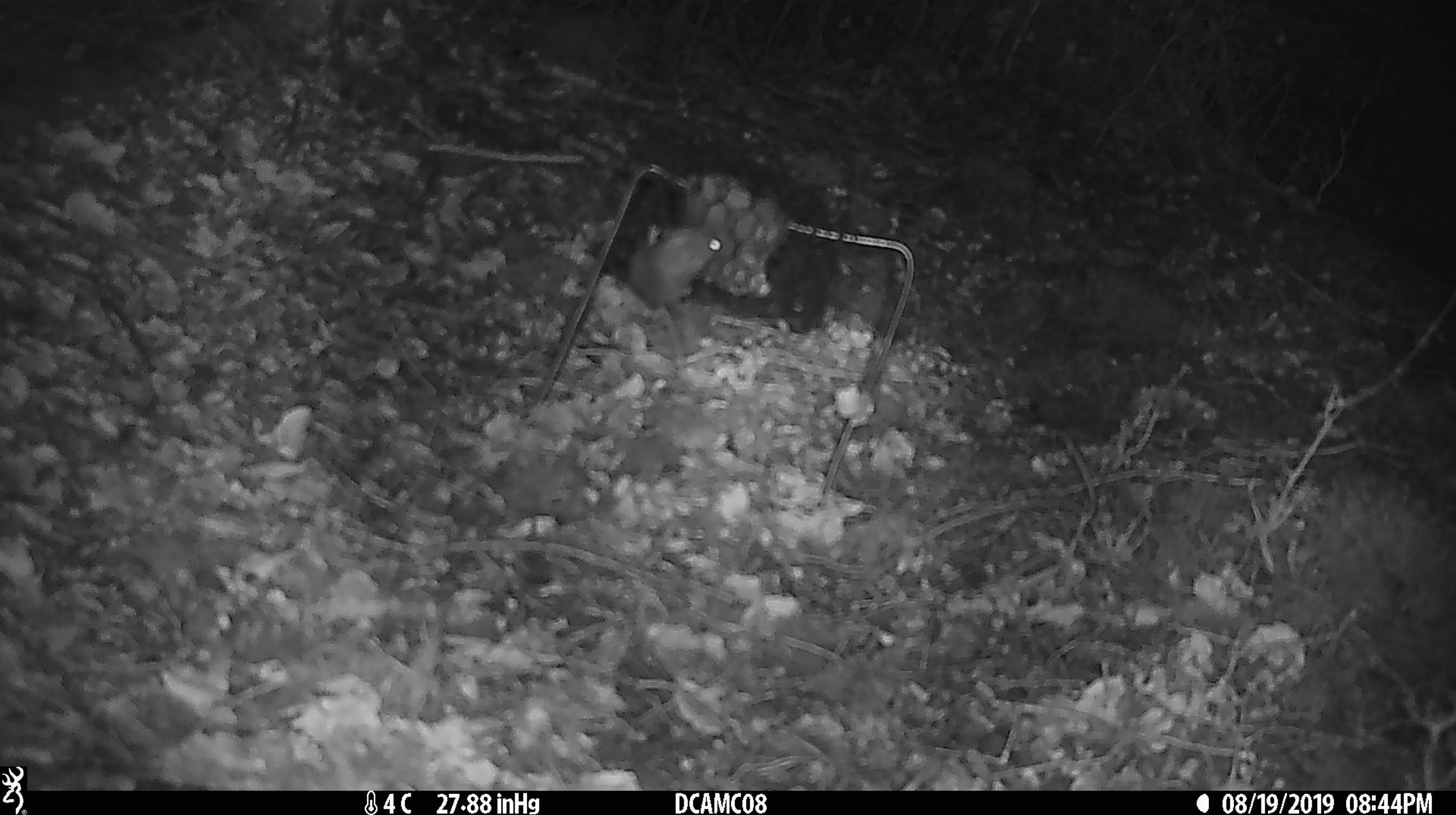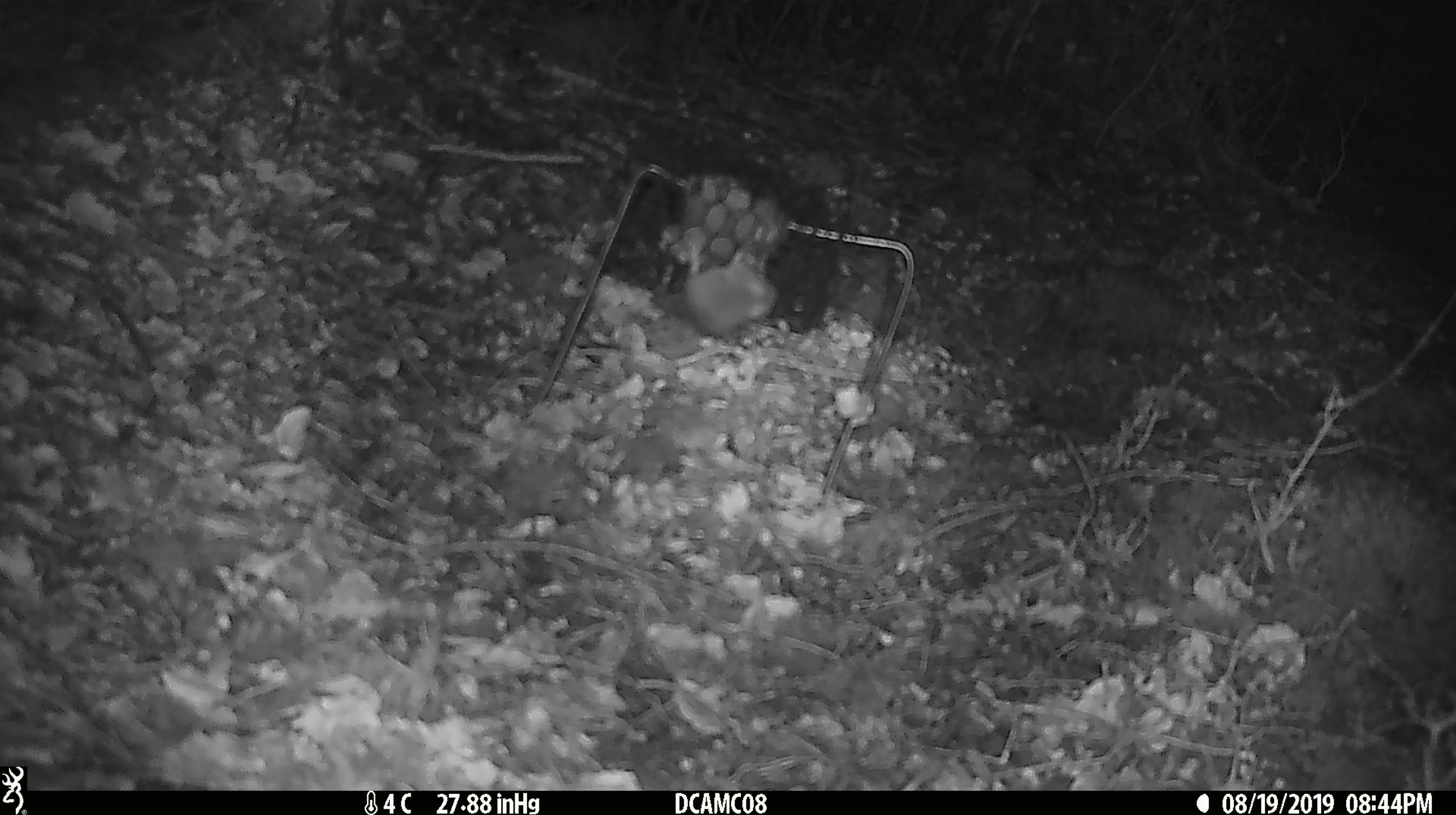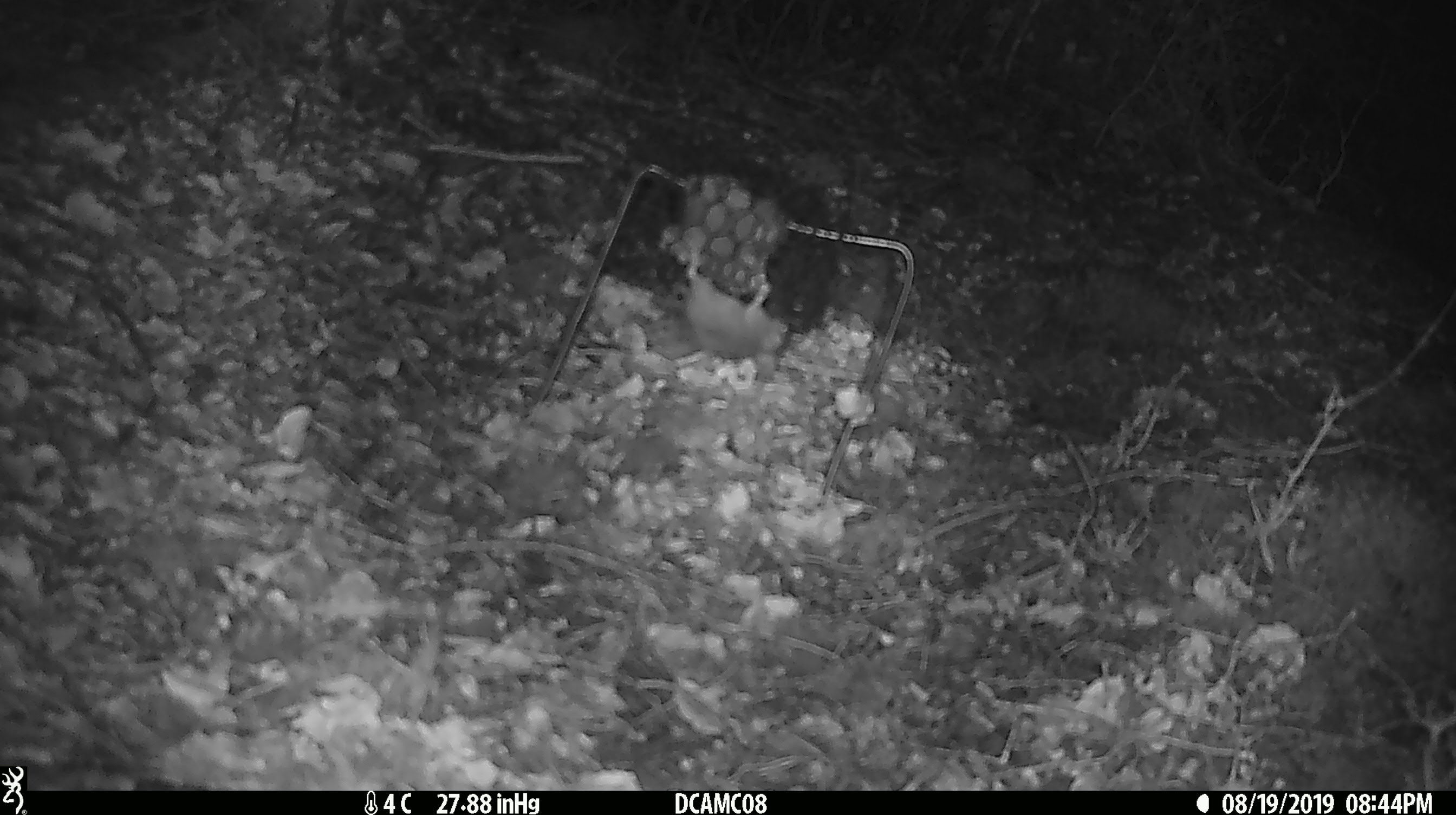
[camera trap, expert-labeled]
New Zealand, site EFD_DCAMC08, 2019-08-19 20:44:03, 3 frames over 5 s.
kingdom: Animalia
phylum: Chordata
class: Mammalia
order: Rodentia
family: Muridae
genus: Mus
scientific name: Mus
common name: mouse